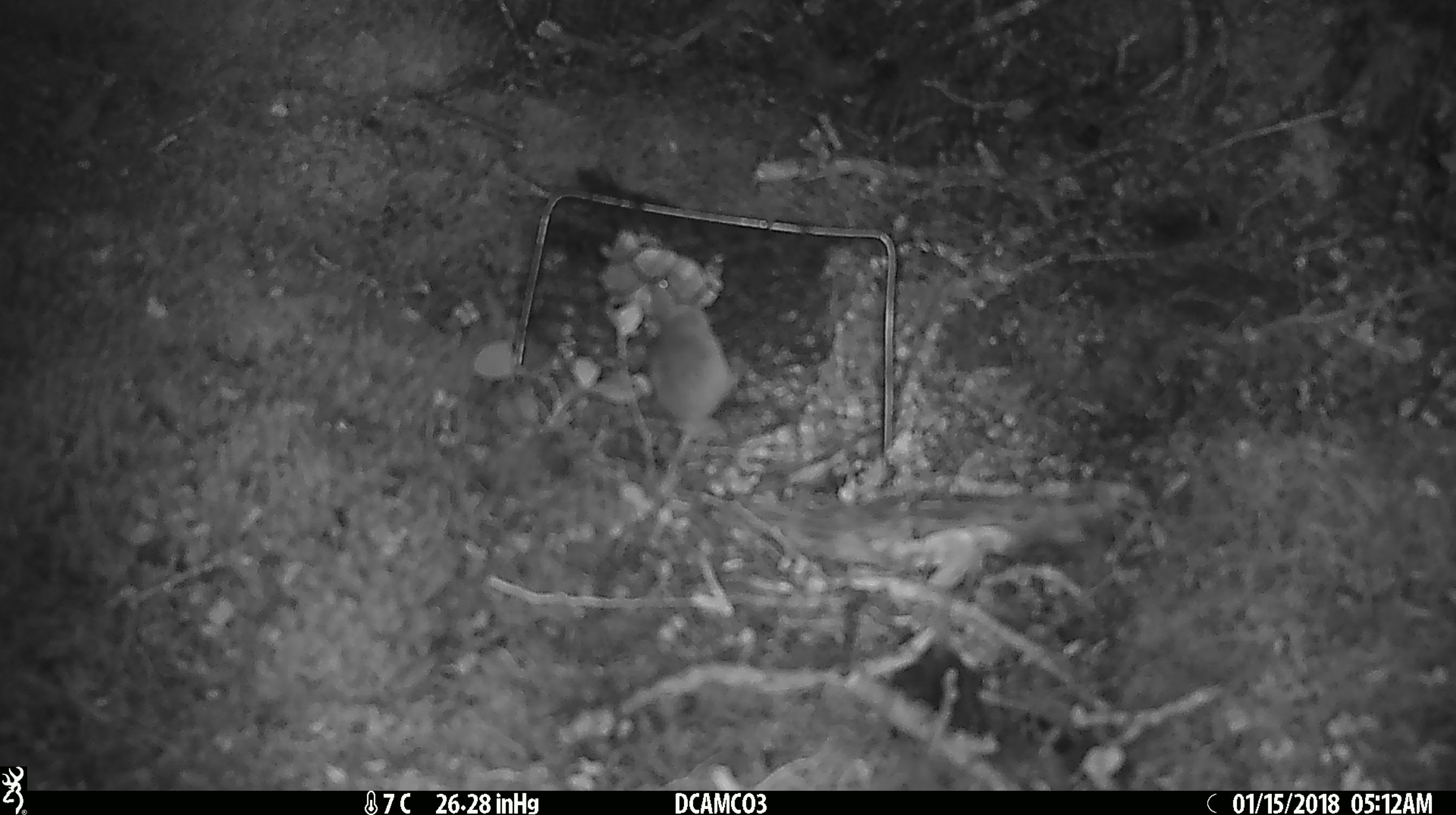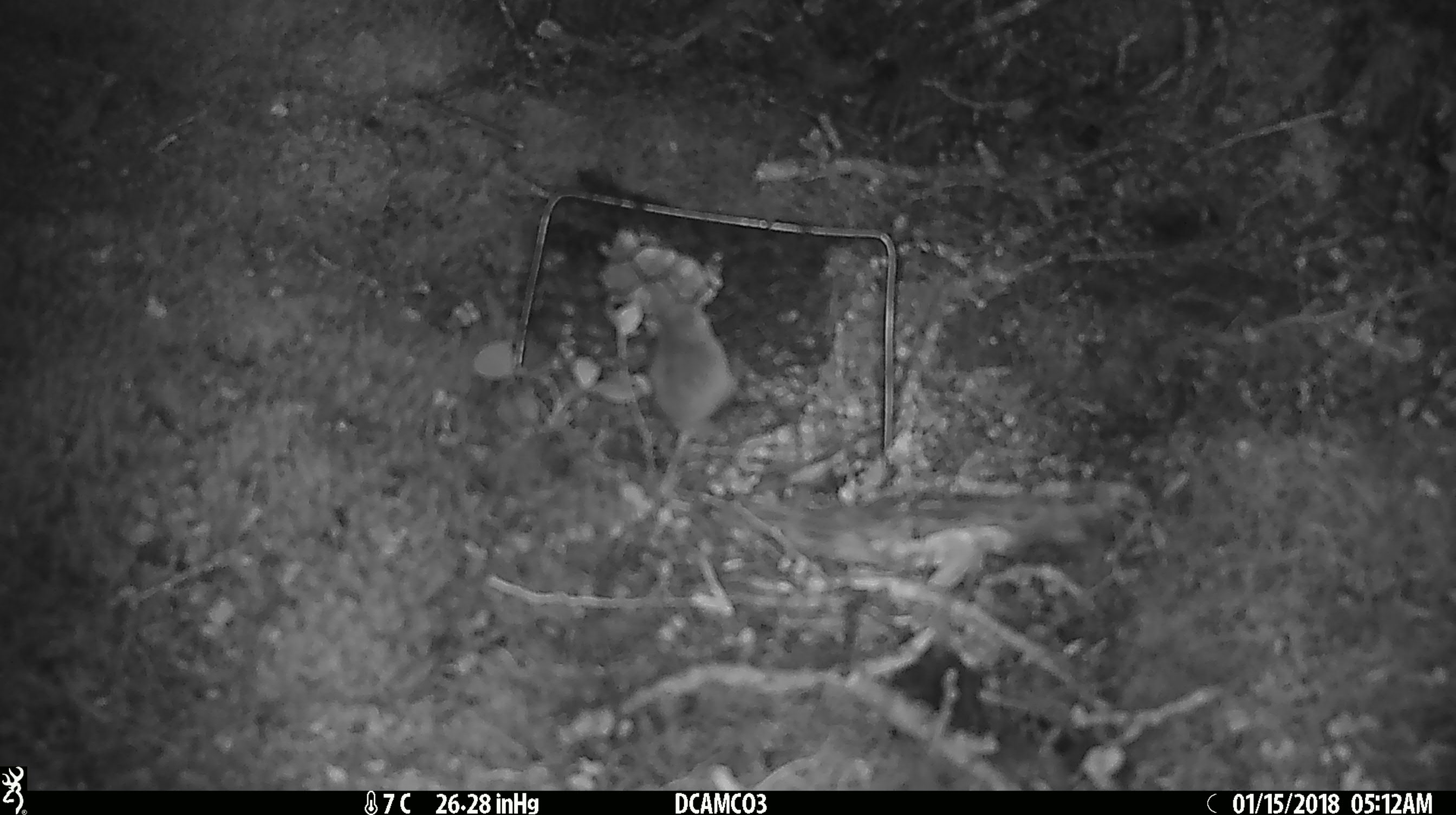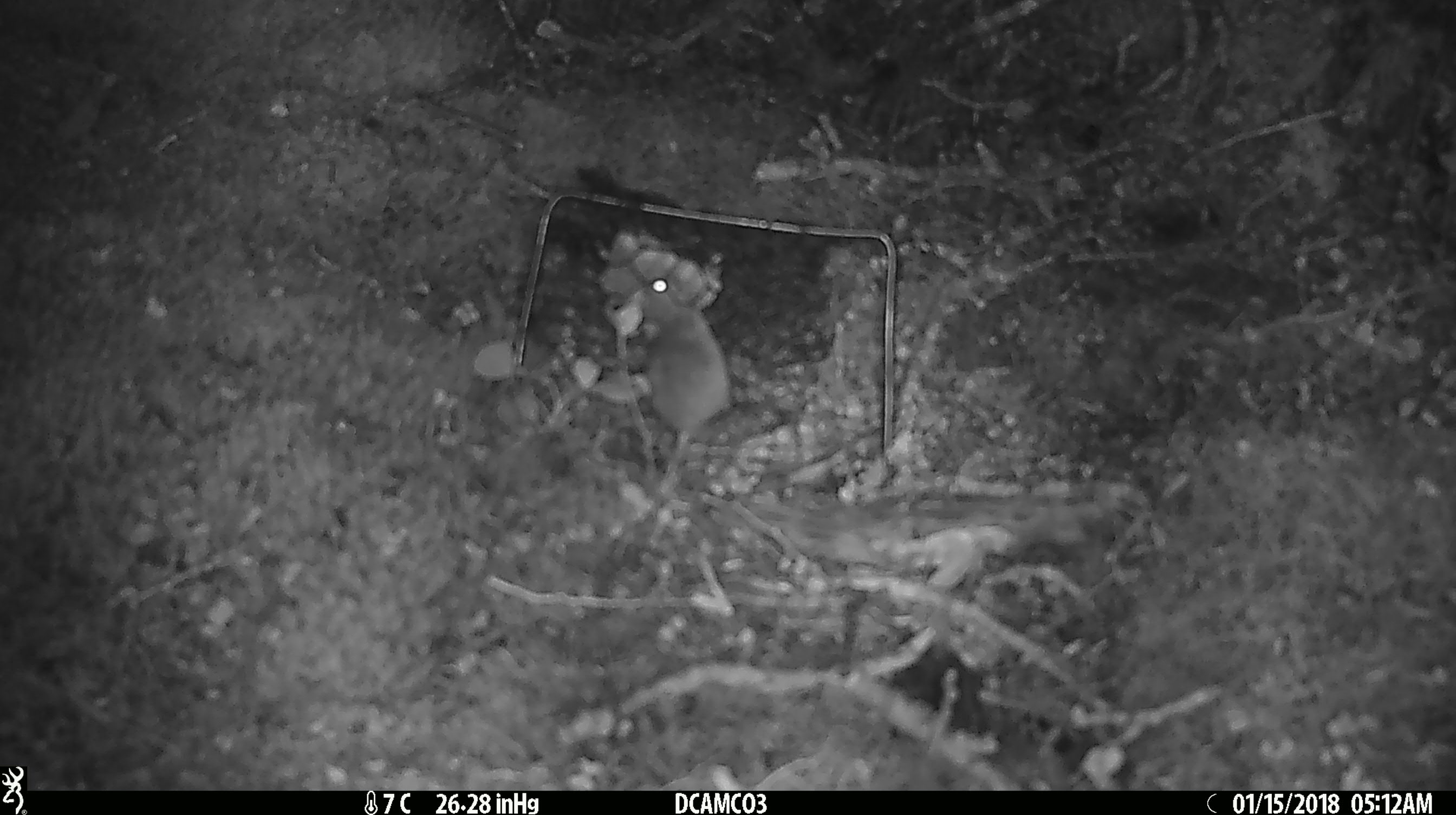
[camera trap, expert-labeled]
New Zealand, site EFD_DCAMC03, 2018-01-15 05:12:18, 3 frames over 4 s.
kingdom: Animalia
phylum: Chordata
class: Mammalia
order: Rodentia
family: Muridae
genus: Mus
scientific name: Mus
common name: mouse